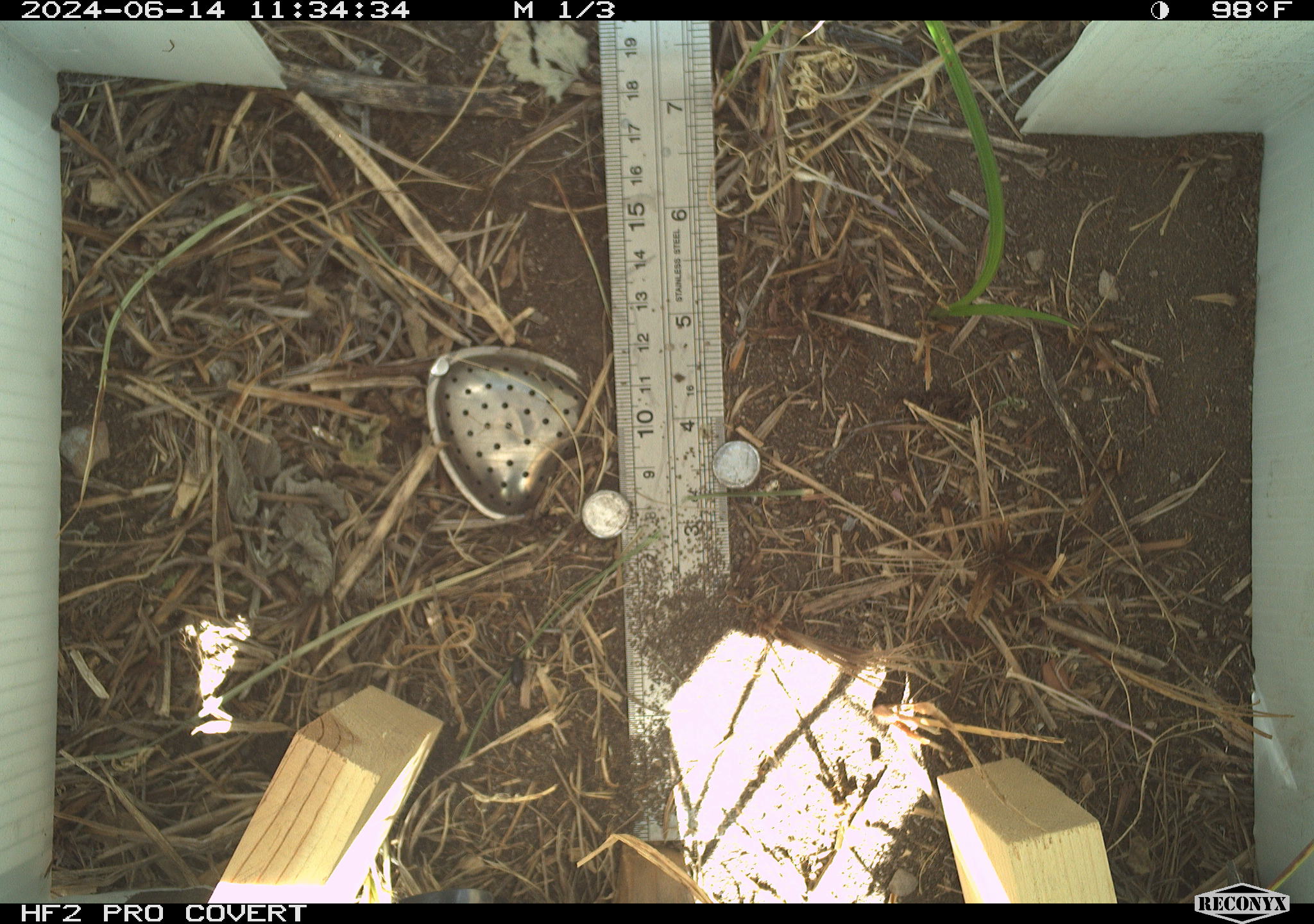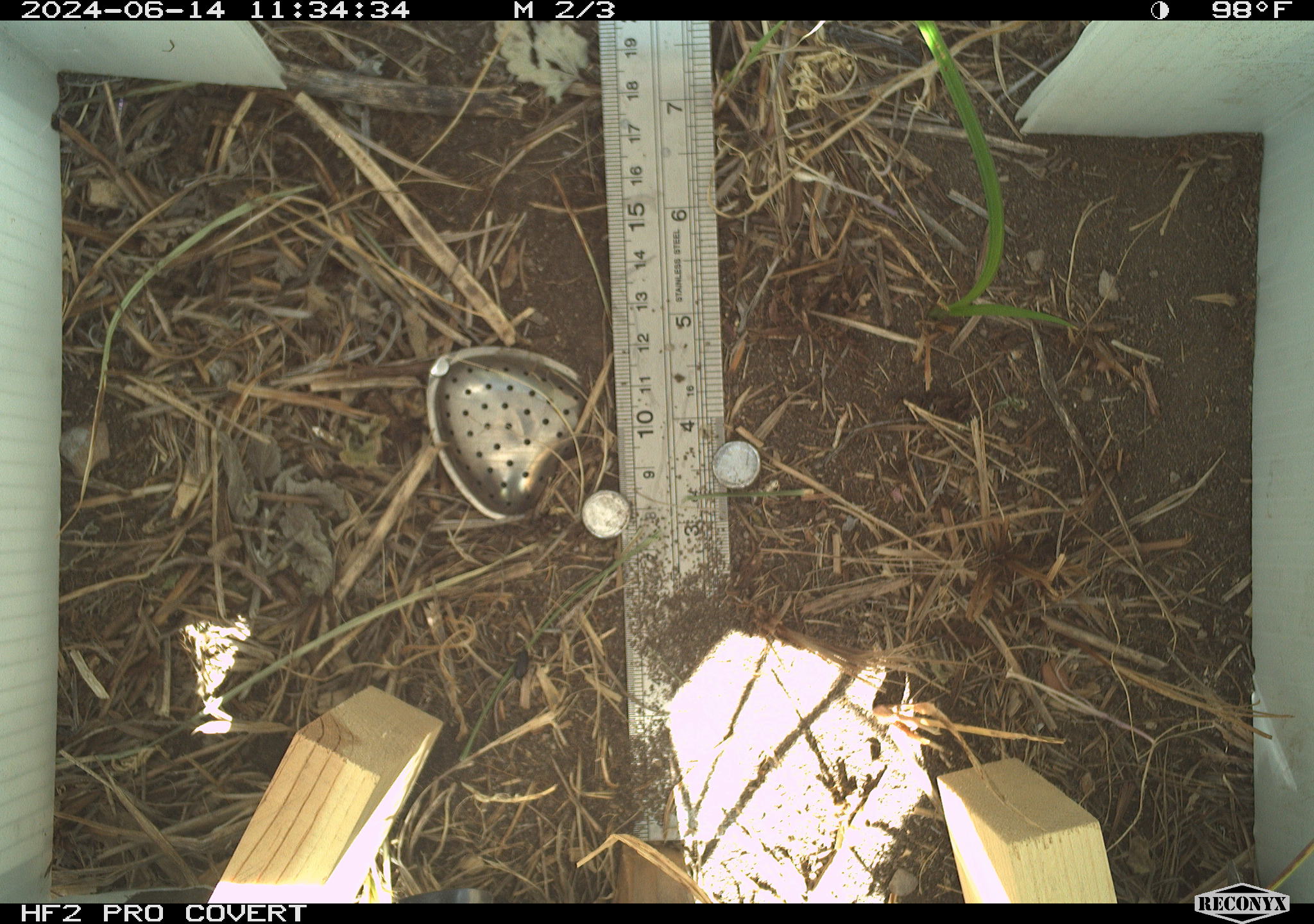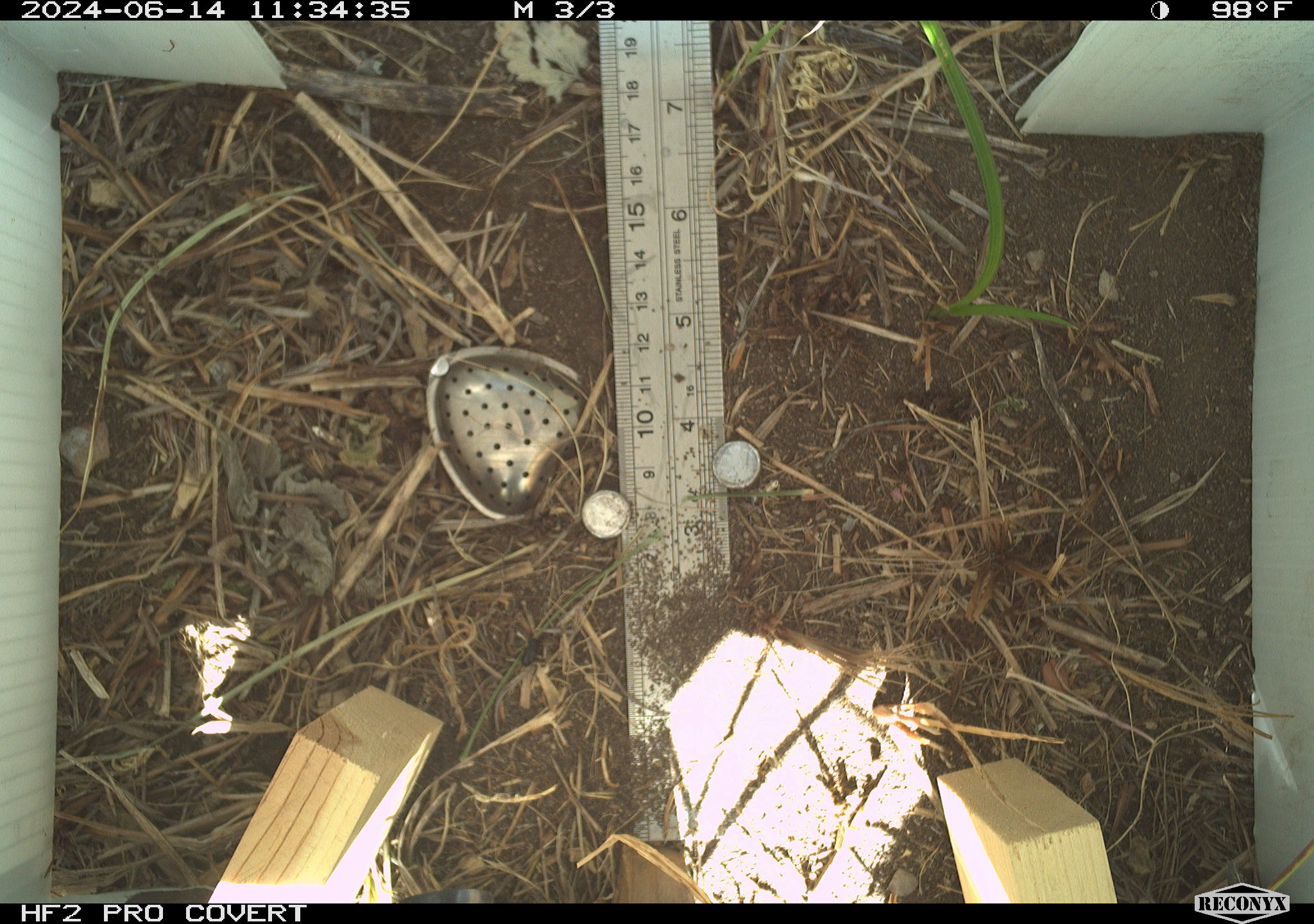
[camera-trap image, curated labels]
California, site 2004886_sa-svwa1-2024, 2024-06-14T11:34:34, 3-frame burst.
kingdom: Animalia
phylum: Arthropoda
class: Insecta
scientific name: Insecta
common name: insect